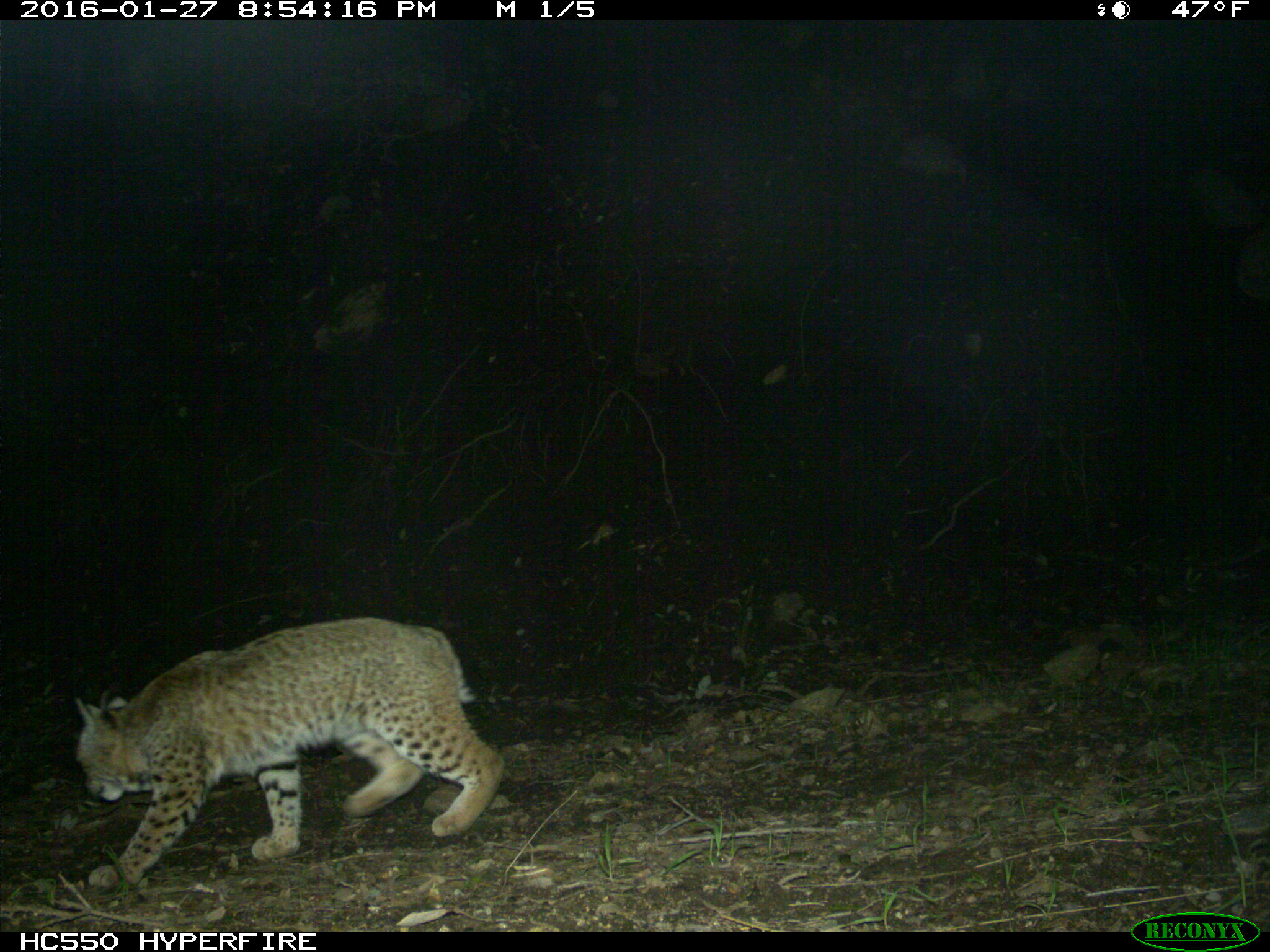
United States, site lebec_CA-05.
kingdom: Animalia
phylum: Chordata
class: Mammalia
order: Carnivora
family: Felidae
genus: Lynx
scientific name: Lynx rufus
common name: bobcat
Lynx rufus (bobcat).